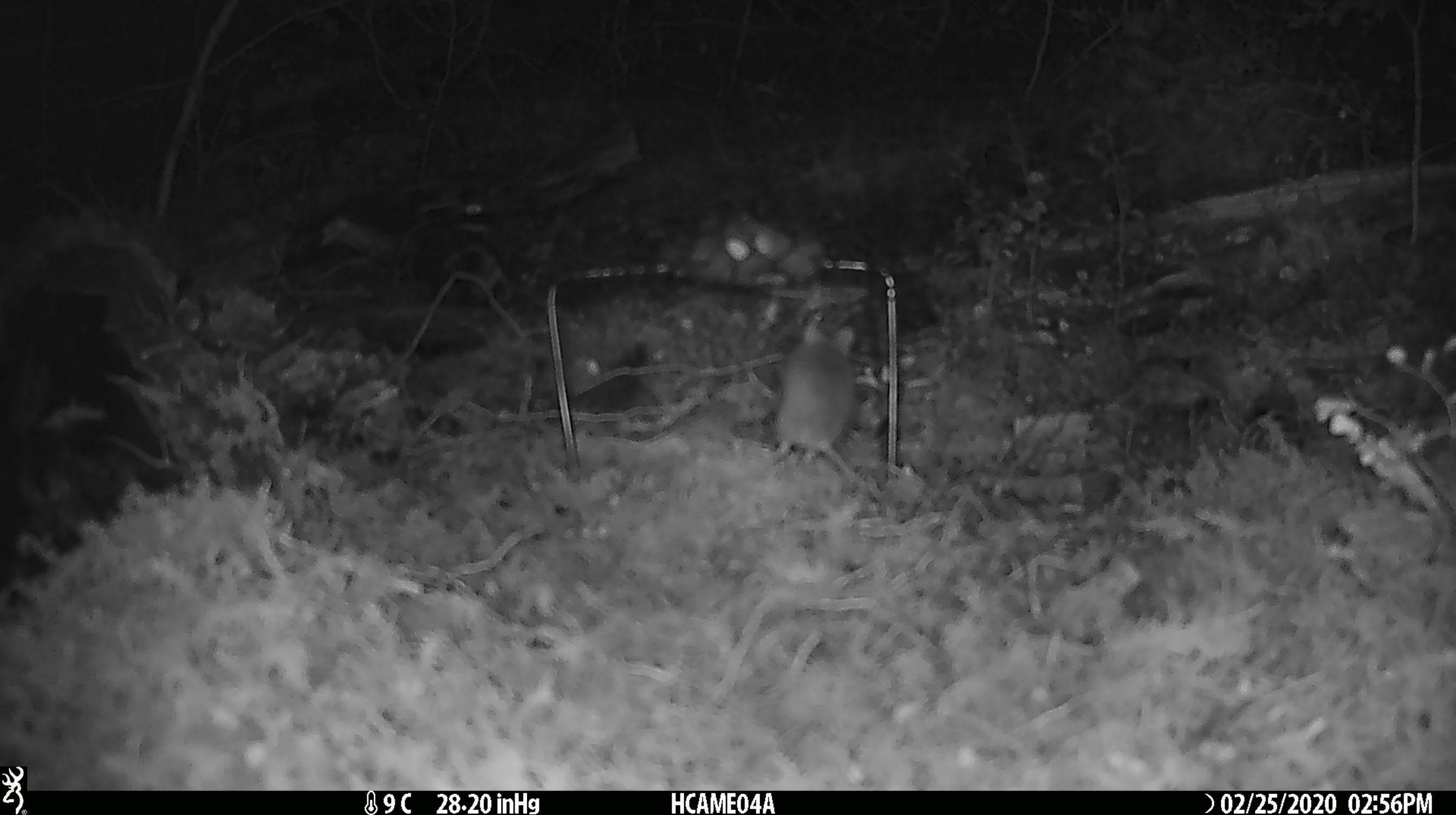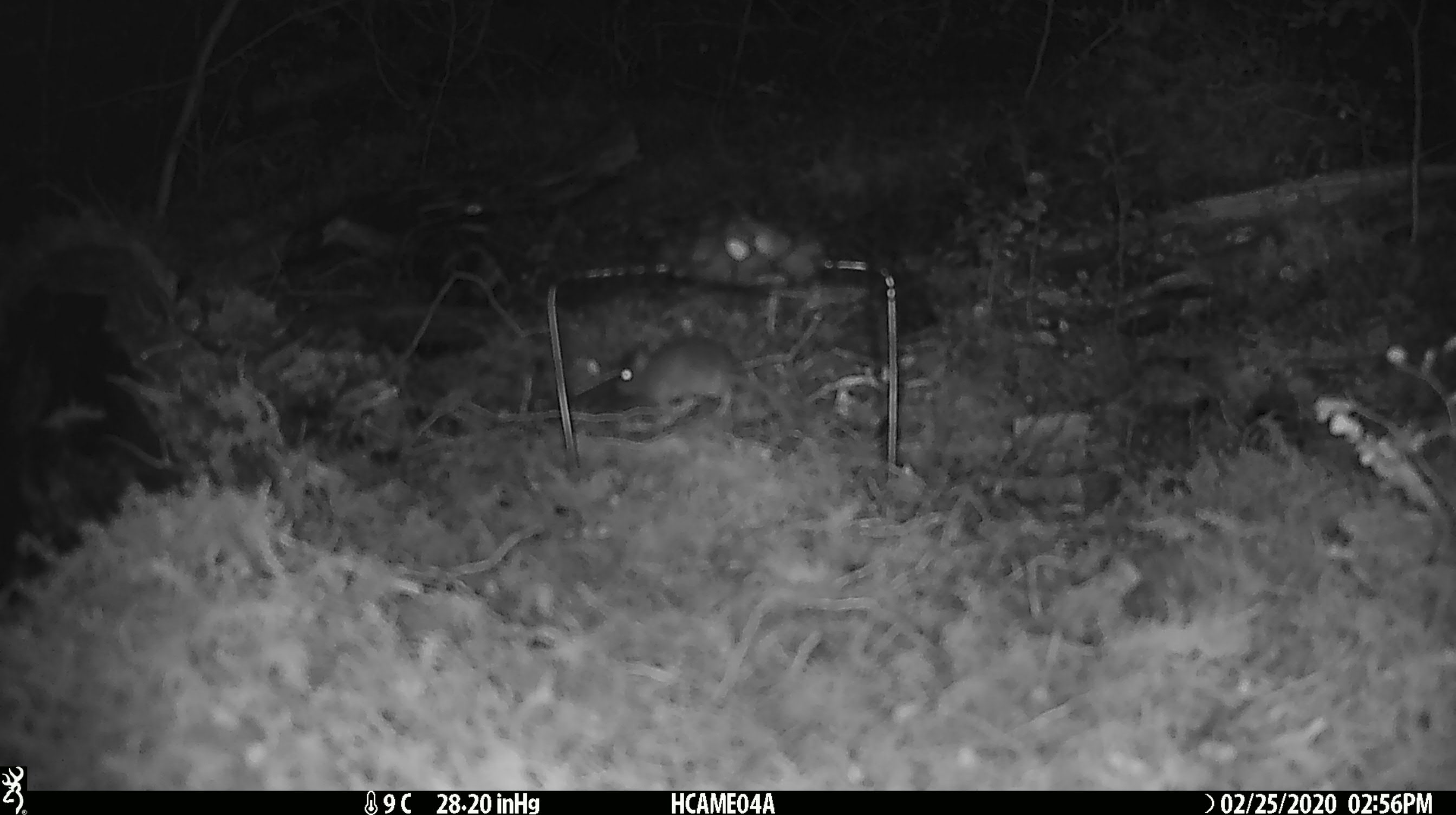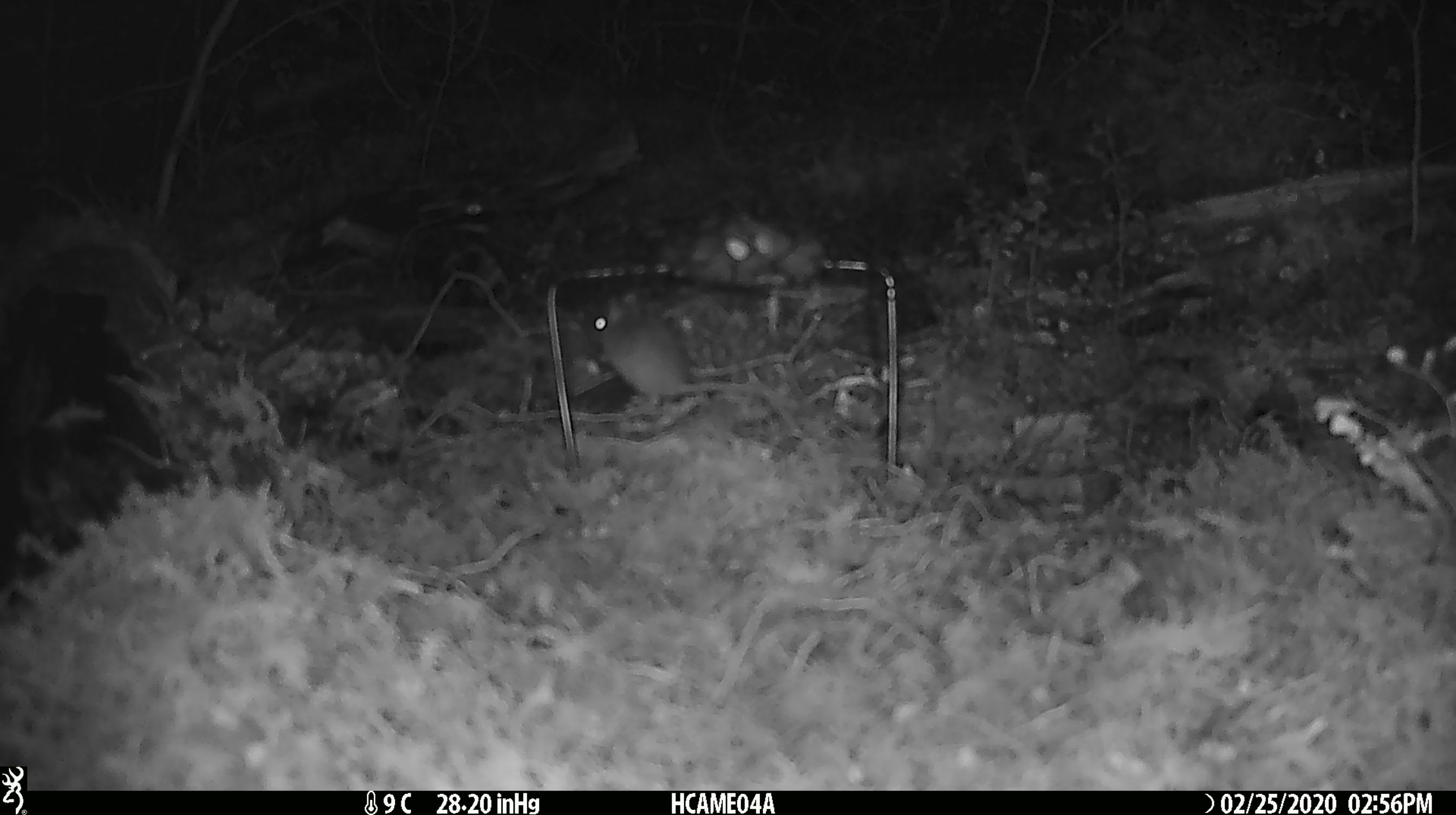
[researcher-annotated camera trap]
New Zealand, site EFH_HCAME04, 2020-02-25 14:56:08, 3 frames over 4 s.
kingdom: Animalia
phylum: Chordata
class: Mammalia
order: Rodentia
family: Muridae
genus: Mus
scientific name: Mus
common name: mouse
Mouse (Mus).